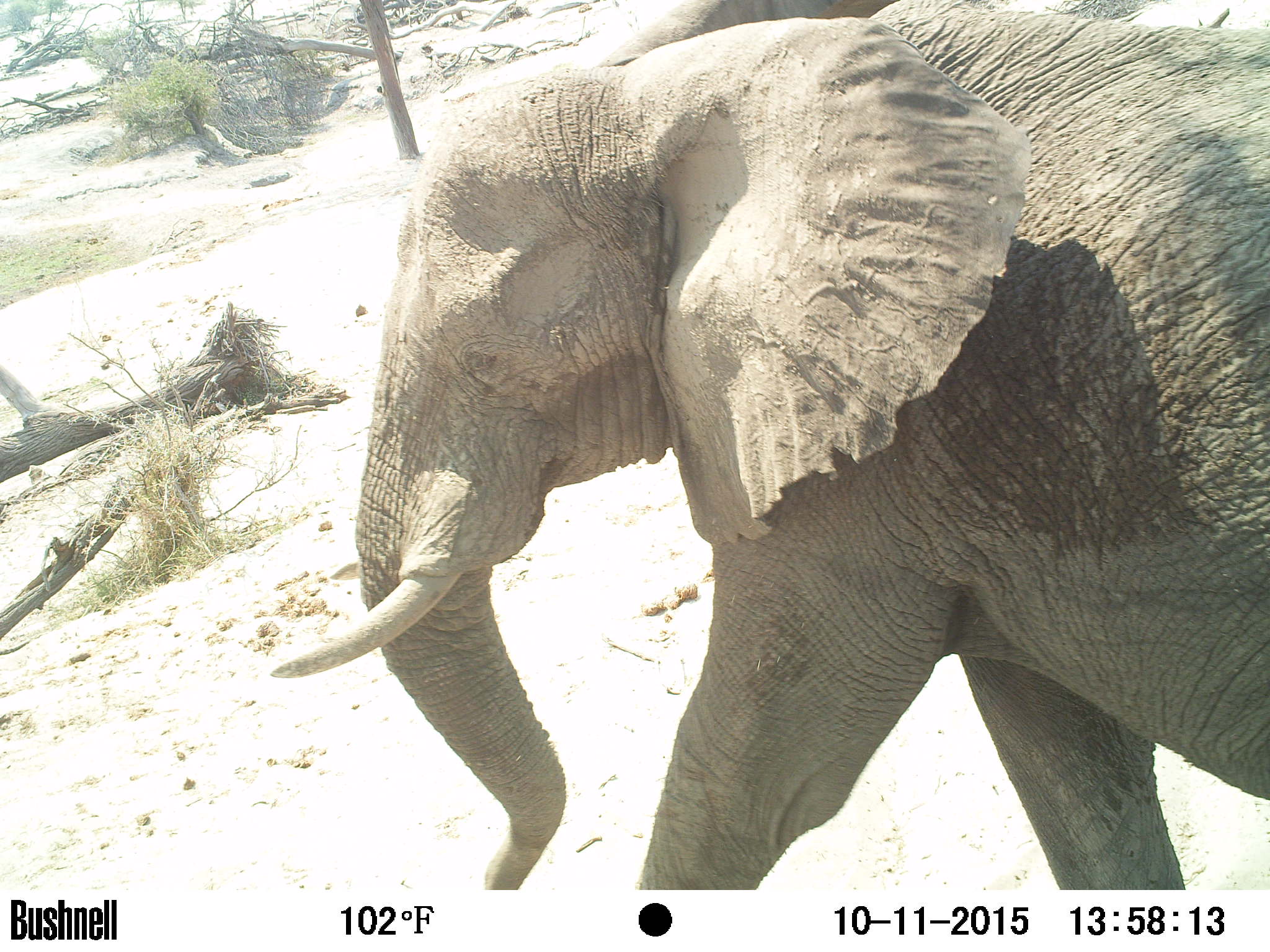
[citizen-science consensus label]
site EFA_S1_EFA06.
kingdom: Animalia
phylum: Chordata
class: Mammalia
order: Proboscidea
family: Elephantidae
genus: Loxodonta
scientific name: Loxodonta africana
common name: african bush elephant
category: elephant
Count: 1.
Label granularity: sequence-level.